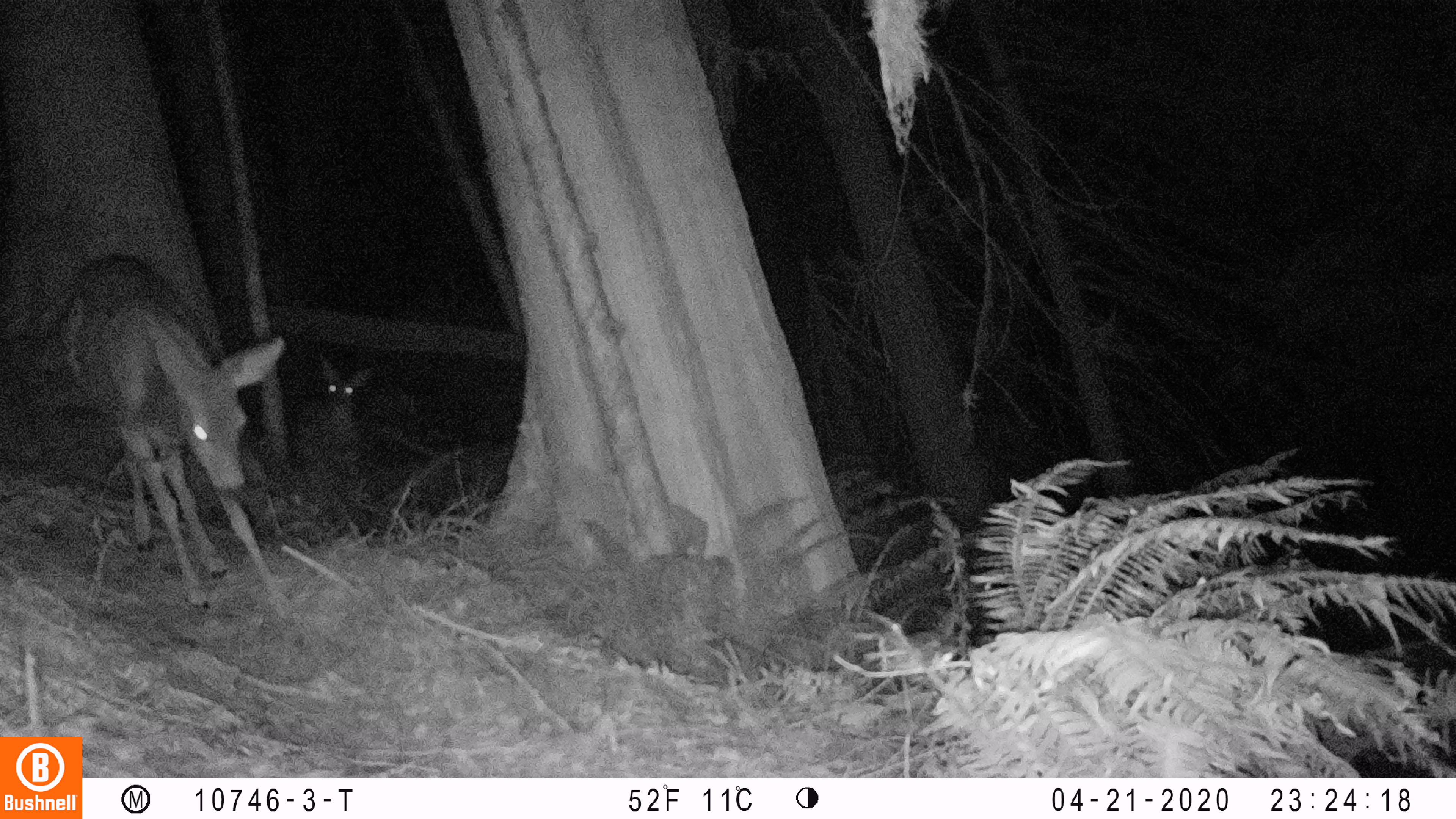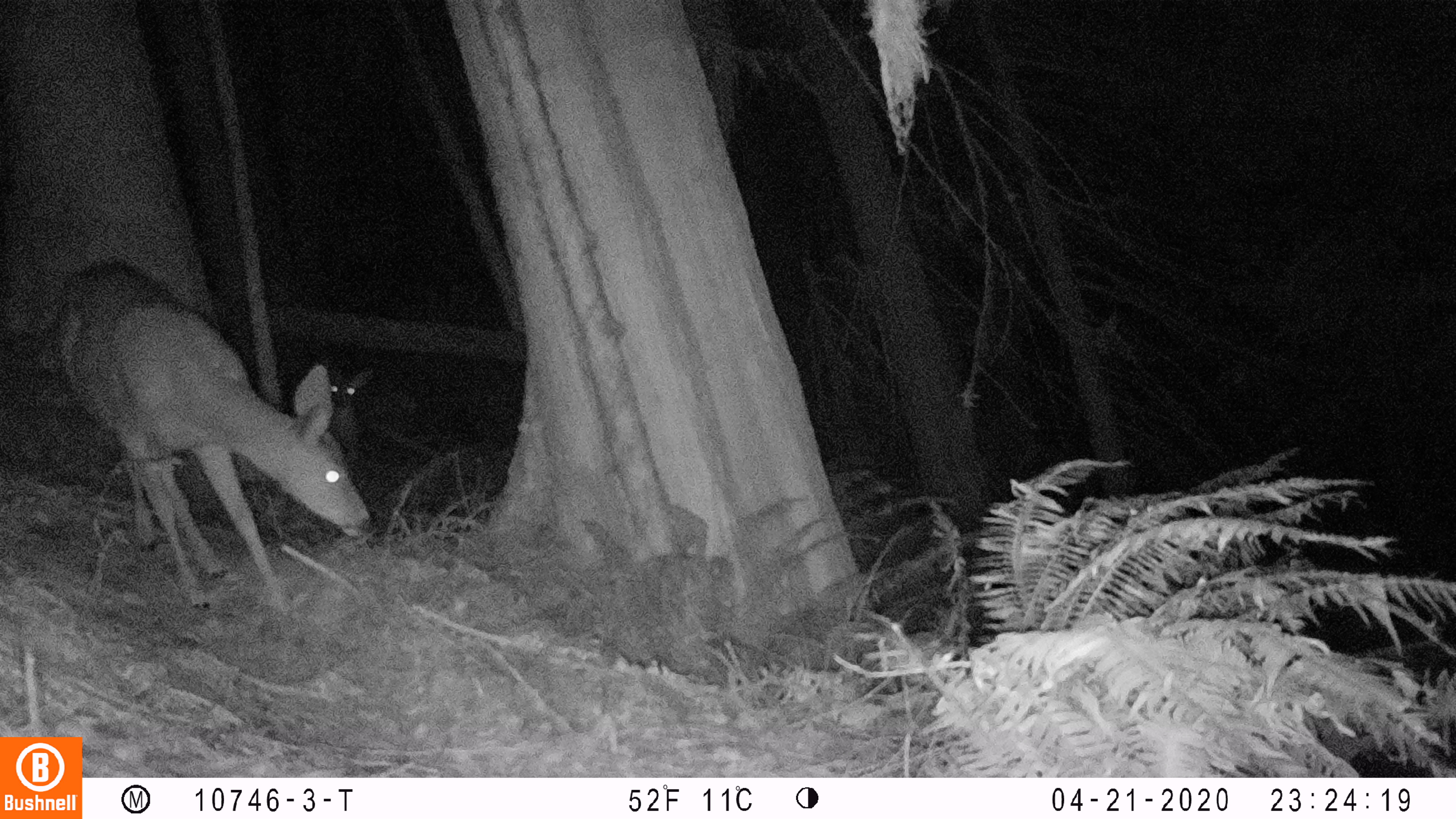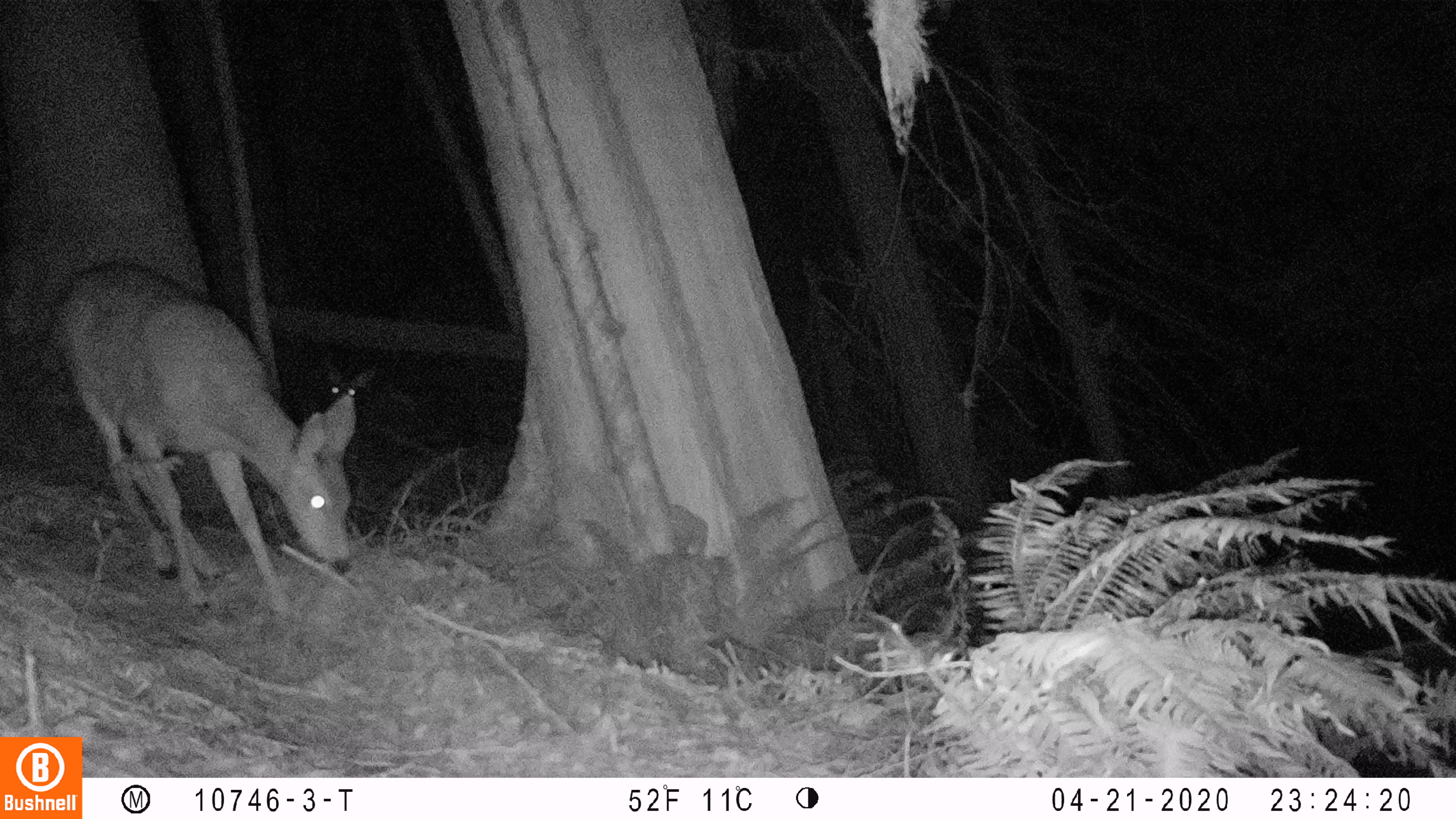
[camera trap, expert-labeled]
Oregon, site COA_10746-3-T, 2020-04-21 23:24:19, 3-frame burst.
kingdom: Animalia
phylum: Chordata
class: Mammalia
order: Artiodactyla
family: Cervidae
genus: Odocoileus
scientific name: Odocoileus hemionus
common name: black-tailed deer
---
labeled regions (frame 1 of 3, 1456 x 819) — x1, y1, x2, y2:
black-tailed deer: 50, 248, 326, 622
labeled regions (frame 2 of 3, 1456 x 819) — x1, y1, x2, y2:
black-tailed deer: 48, 255, 374, 626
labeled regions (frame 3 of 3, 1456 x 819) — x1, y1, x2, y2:
black-tailed deer: 40, 245, 366, 628